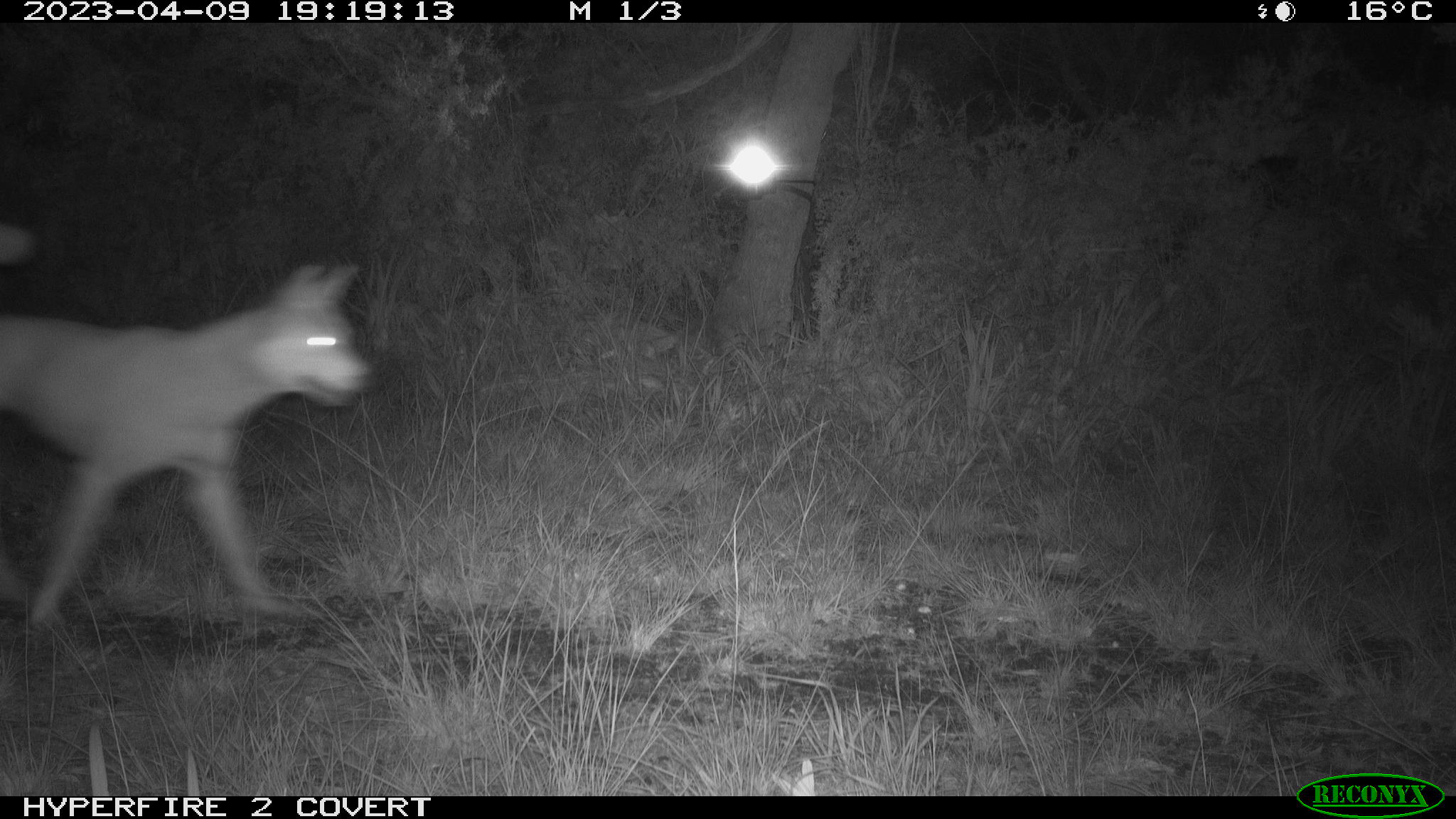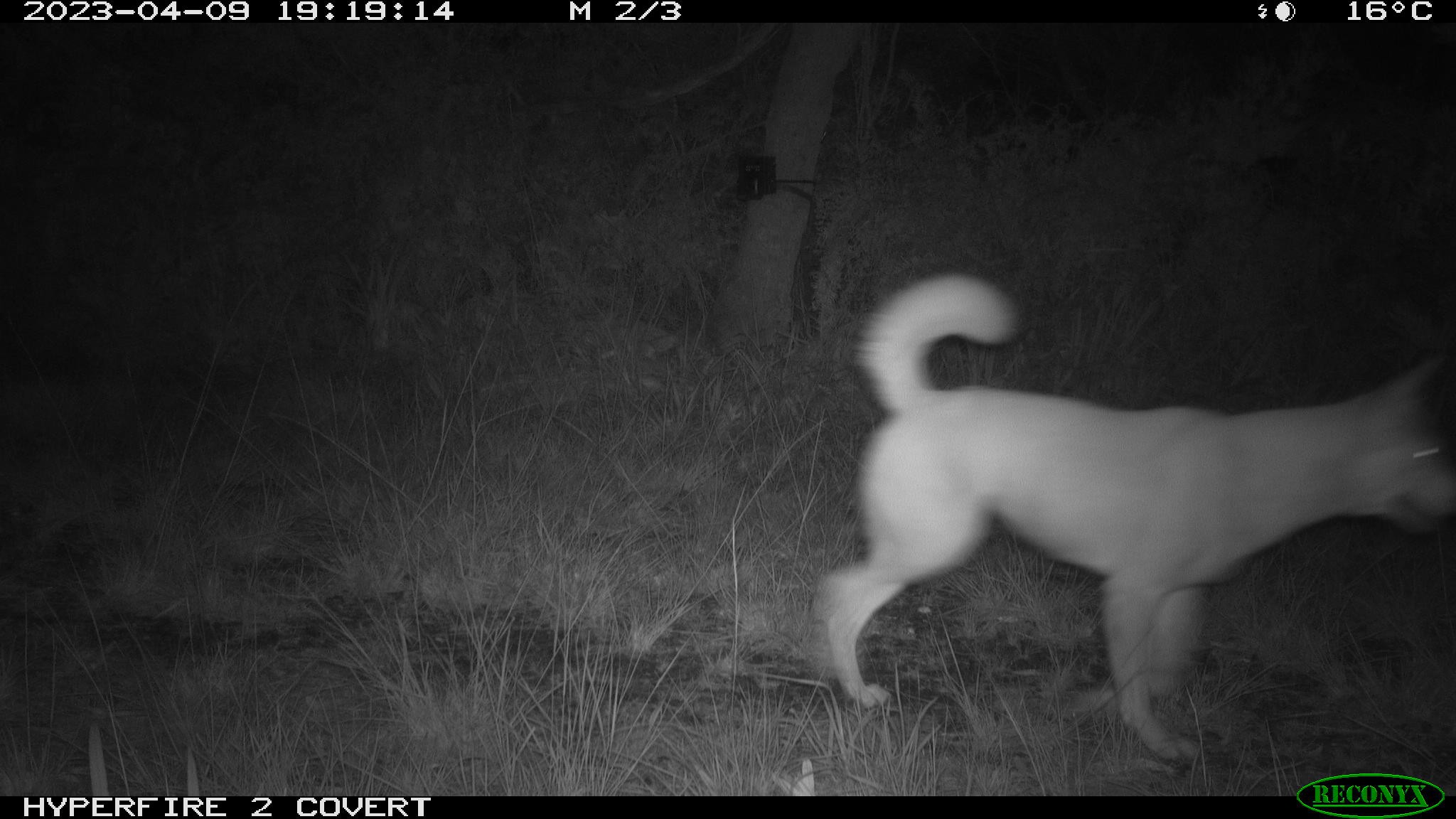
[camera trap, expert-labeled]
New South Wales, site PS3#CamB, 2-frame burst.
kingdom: Animalia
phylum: Chordata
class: Mammalia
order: Carnivora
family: Canidae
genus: Canis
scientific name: Canis familiaris dingo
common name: dingo